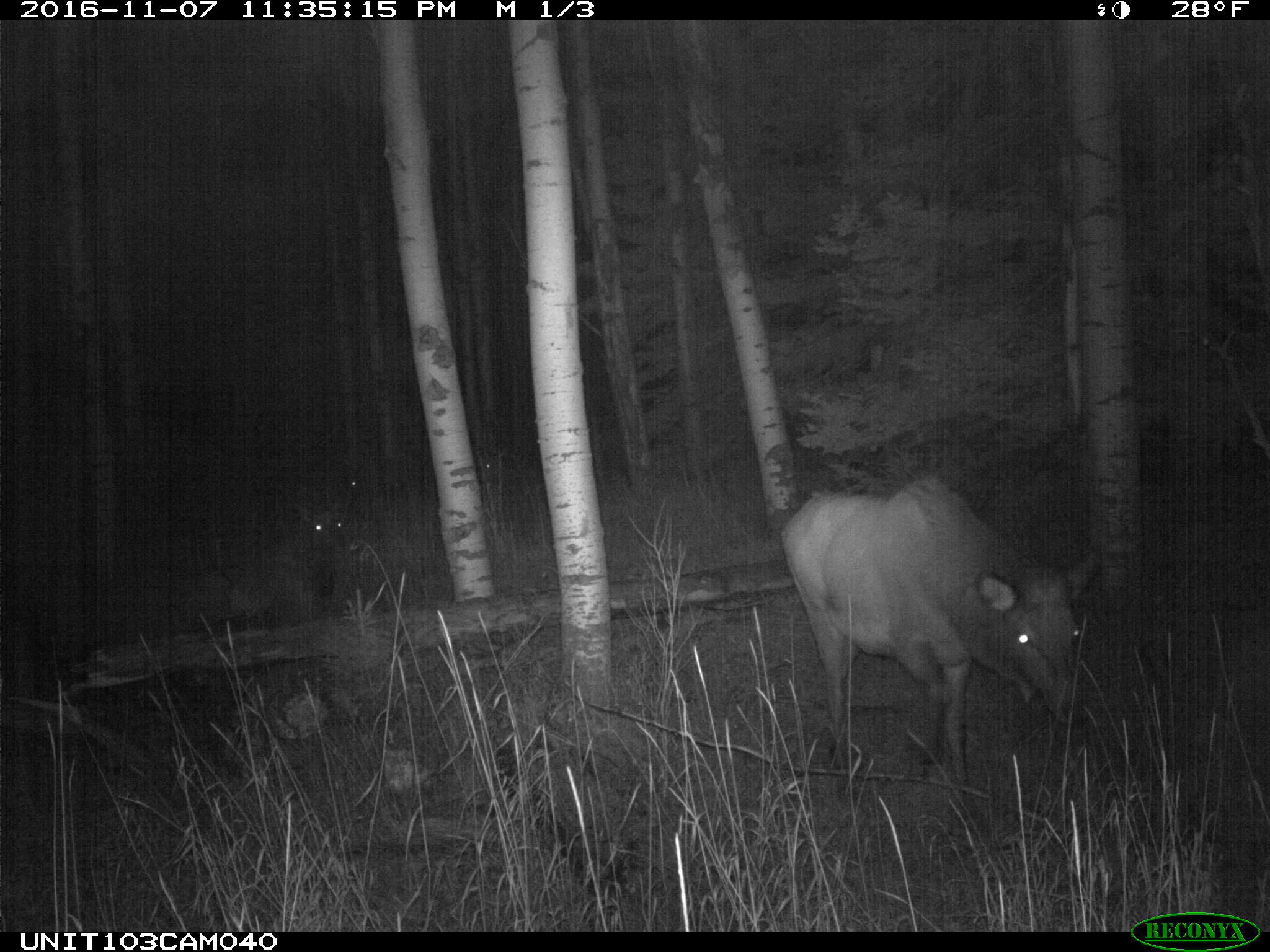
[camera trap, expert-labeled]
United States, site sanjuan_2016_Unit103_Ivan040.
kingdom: Animalia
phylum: Chordata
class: Mammalia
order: Artiodactyla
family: Cervidae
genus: Cervus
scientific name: Cervus elaphus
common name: red deer